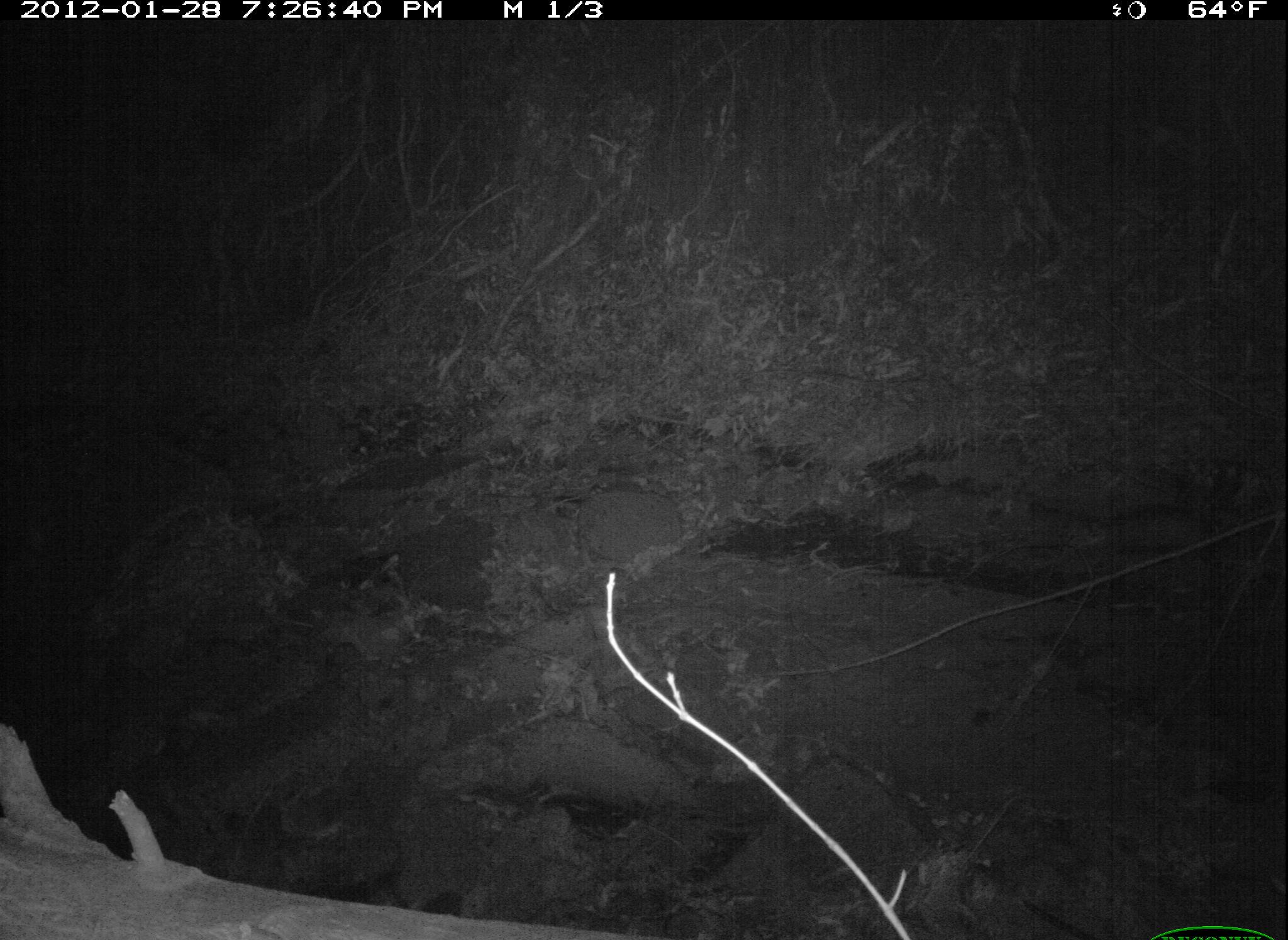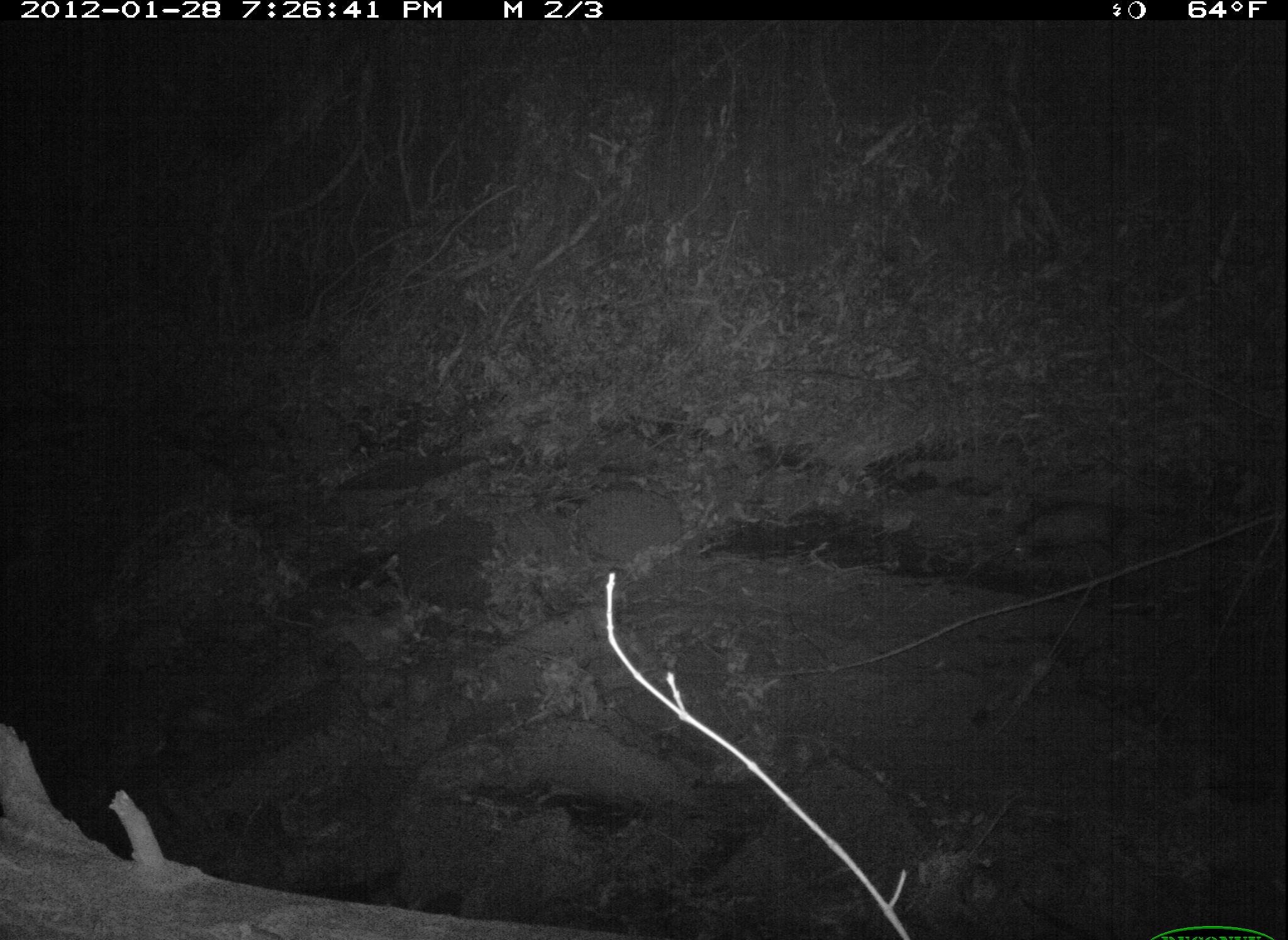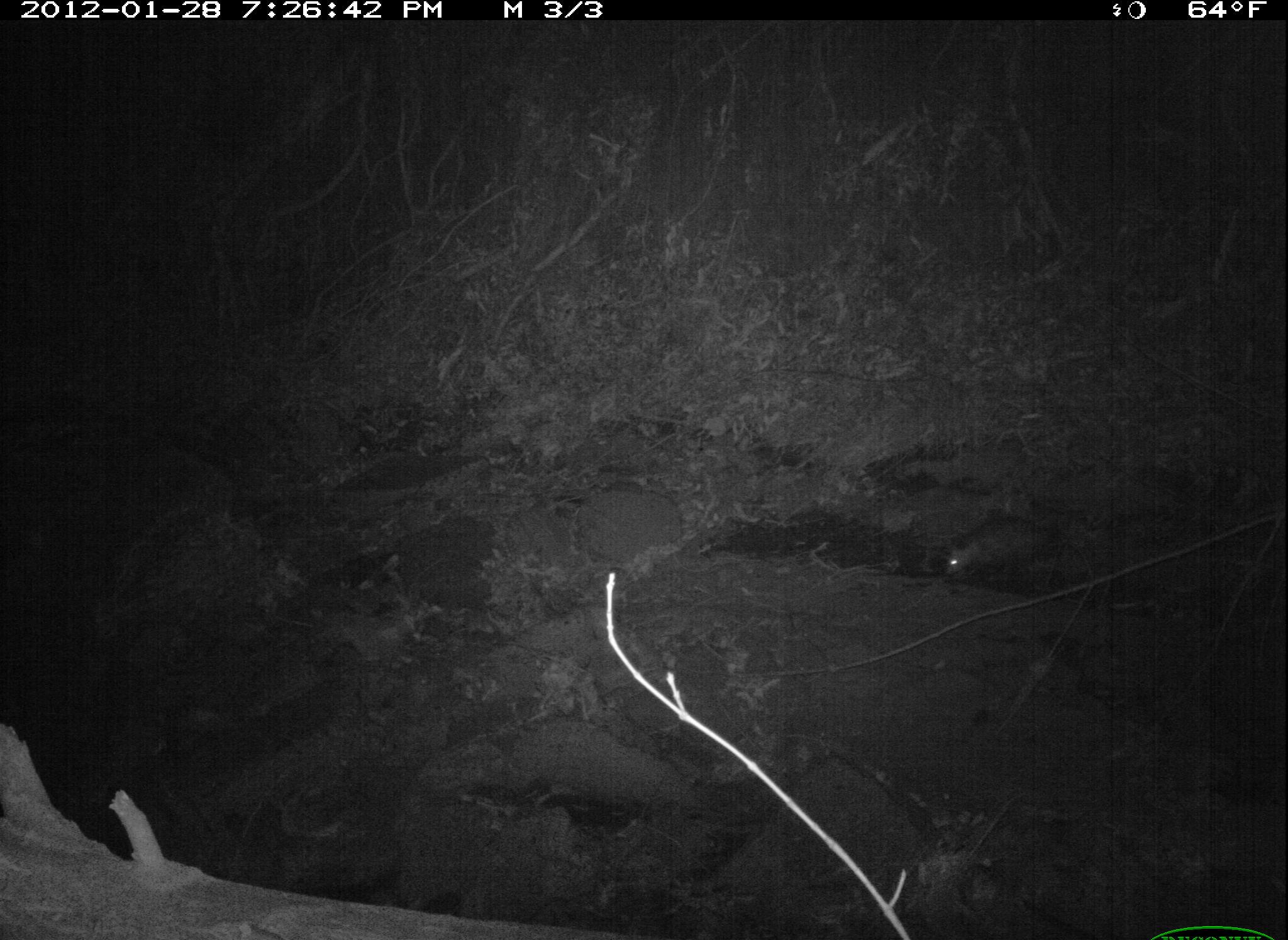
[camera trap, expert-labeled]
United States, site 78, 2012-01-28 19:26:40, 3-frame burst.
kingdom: Animalia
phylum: Chordata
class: Mammalia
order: Didelphimorphia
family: Didelphidae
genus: Didelphis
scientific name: Didelphis virginiana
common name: virginia opossum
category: opossum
Opossum (virginia opossum) (Didelphis virginiana).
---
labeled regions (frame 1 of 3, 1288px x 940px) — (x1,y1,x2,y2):
opossum: (1063,494,1235,569)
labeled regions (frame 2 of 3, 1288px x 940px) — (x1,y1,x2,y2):
opossum: (997,491,1143,572)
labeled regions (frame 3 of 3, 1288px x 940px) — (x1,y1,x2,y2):
opossum: (923,504,1095,588)